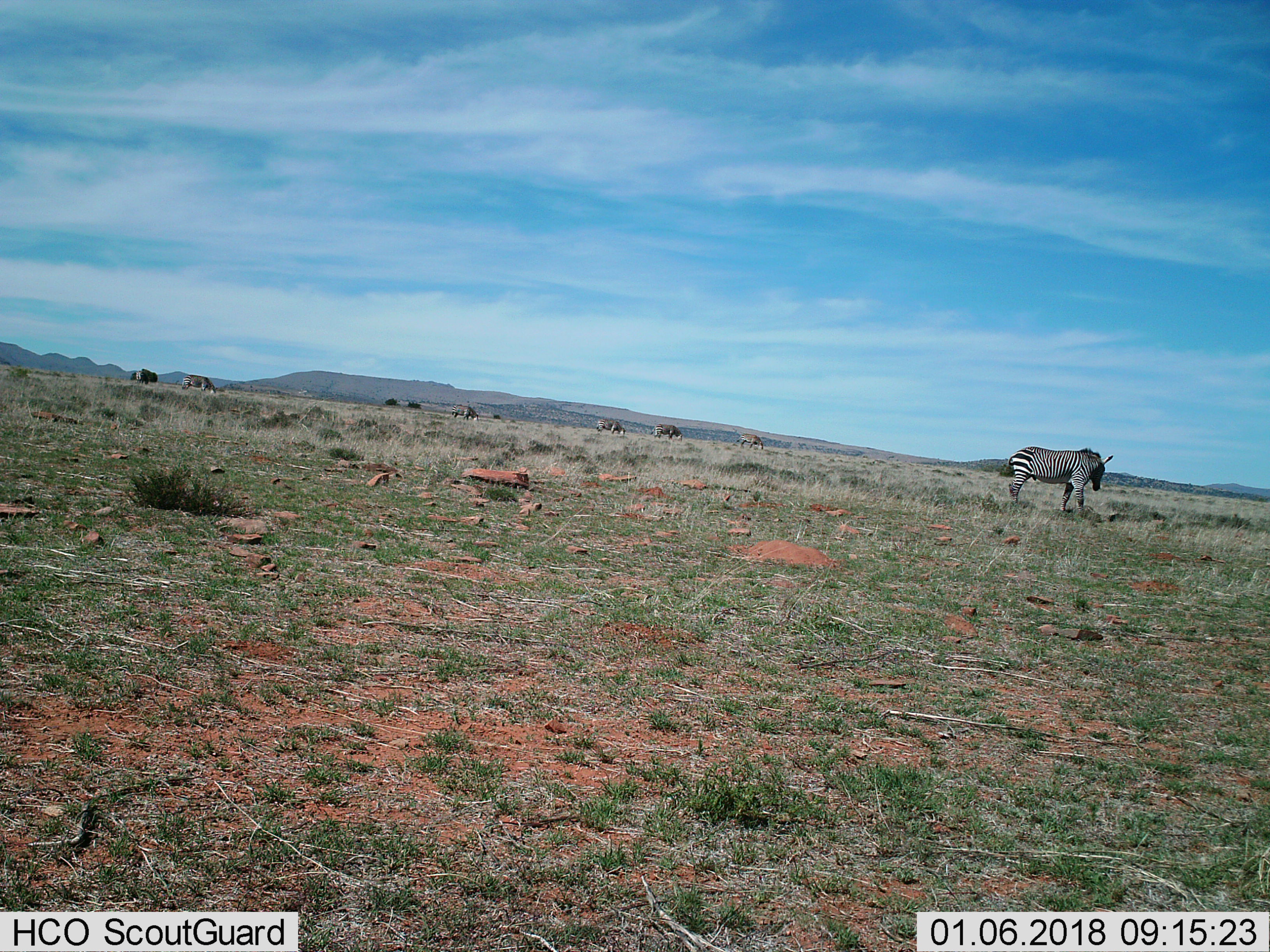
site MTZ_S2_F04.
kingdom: Animalia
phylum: Chordata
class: Mammalia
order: Perissodactyla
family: Equidae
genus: Equus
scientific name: Equus zebra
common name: mountain zebra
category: zebramountain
Zebramountain (mountain zebra) (Equus zebra), count 7. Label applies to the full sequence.